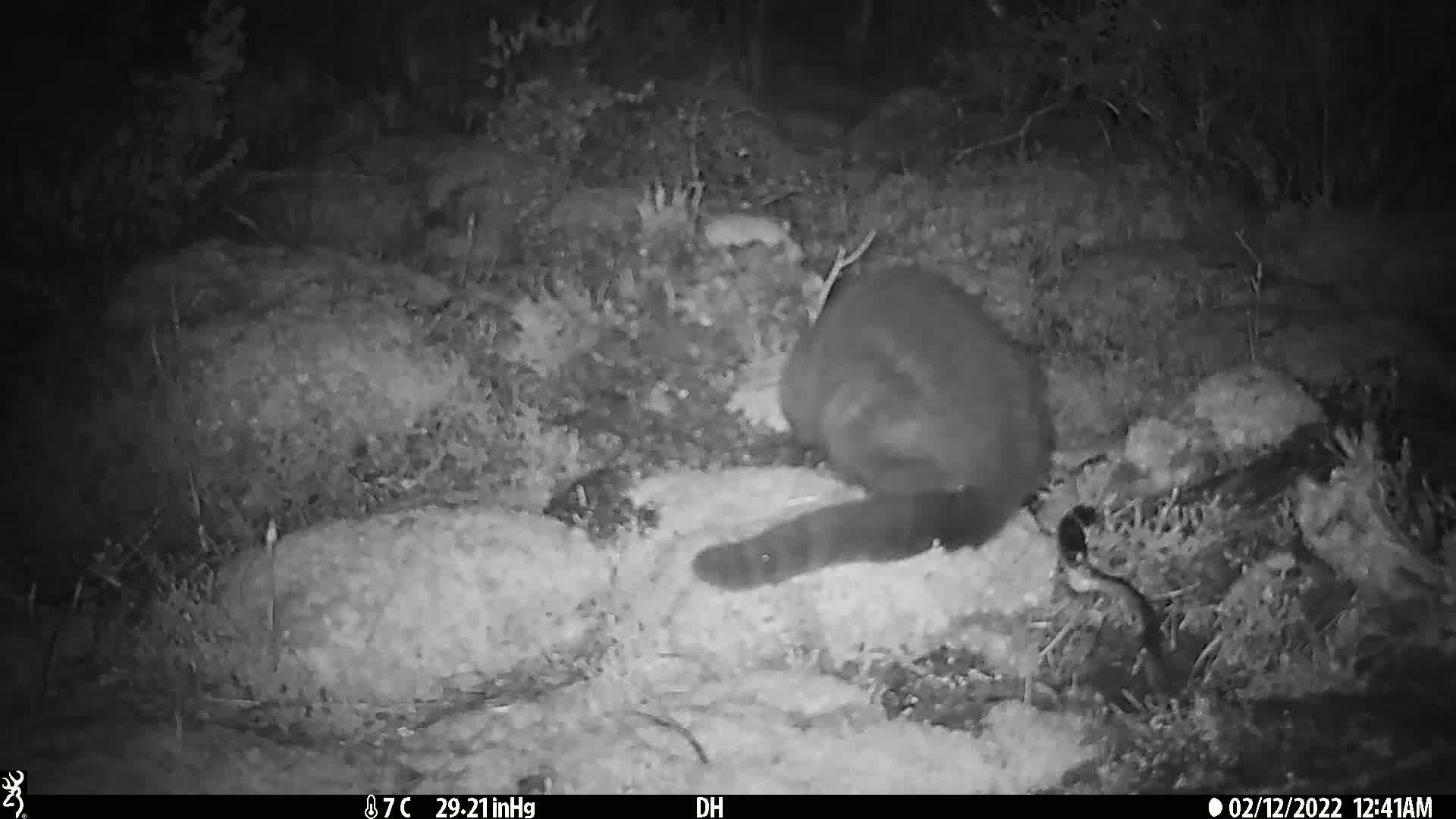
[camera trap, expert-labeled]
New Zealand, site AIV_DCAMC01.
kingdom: Animalia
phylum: Chordata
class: Mammalia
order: Carnivora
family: Felidae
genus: Felis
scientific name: Felis catus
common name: domestic cat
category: cat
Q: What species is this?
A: Cat (domestic cat) (Felis catus).